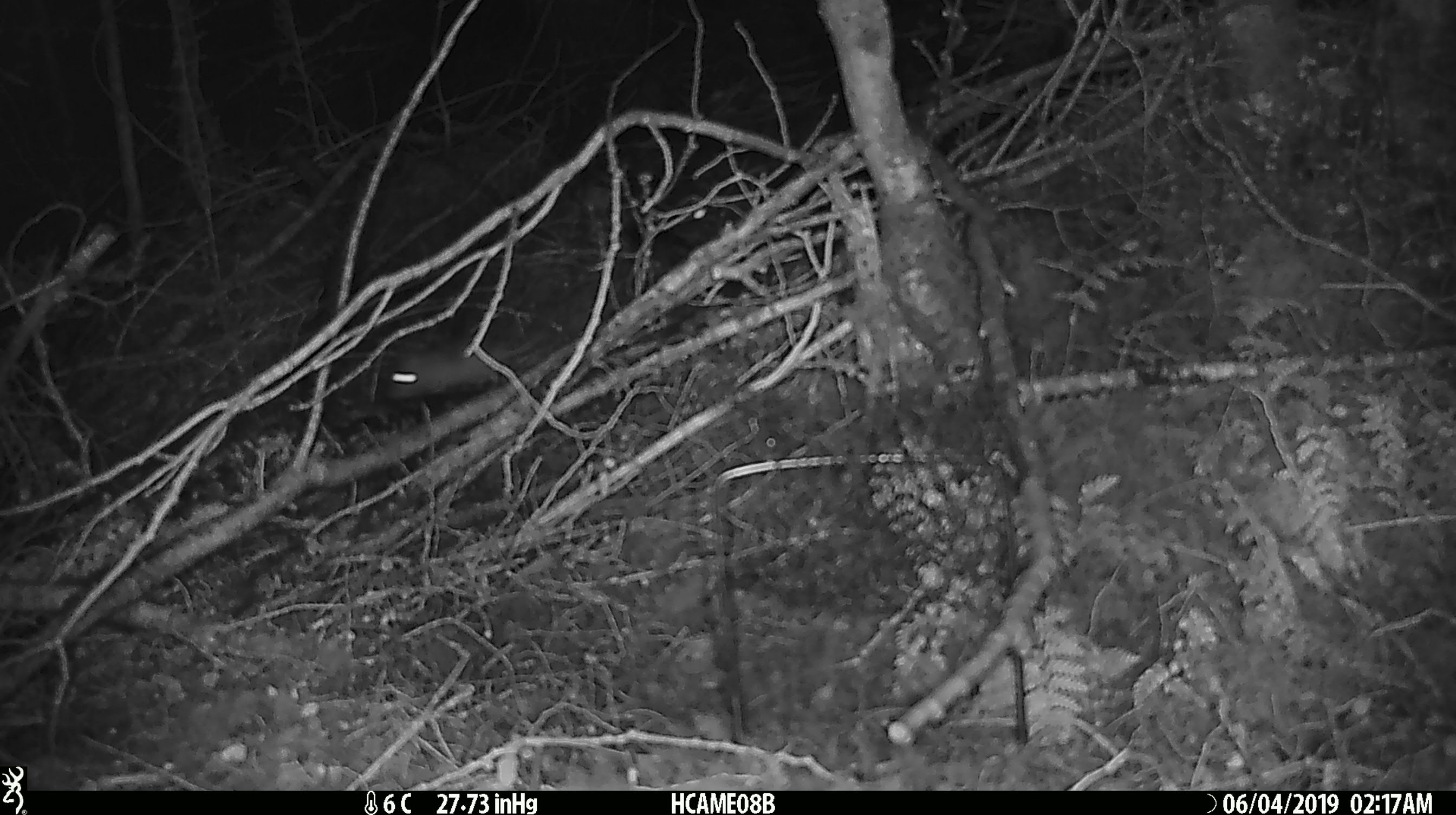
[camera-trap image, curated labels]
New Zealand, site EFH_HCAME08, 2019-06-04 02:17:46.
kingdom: Animalia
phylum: Chordata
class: Mammalia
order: Rodentia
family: Muridae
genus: Mus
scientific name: Mus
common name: mouse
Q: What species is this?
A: Mouse (Mus).